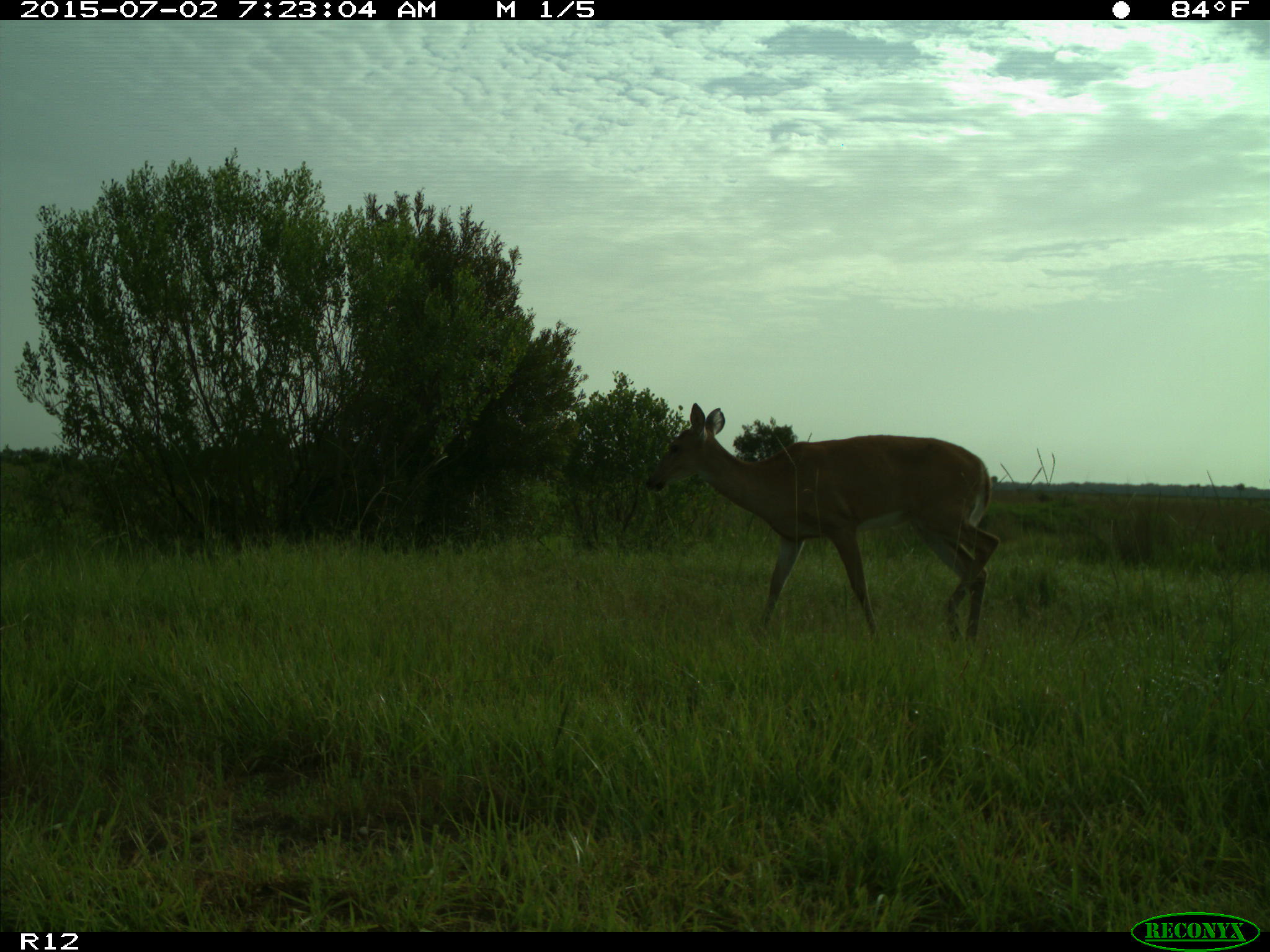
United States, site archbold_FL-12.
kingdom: Animalia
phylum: Chordata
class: Mammalia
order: Artiodactyla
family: Cervidae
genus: Odocoileus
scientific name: Odocoileus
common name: deer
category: unidentified deer